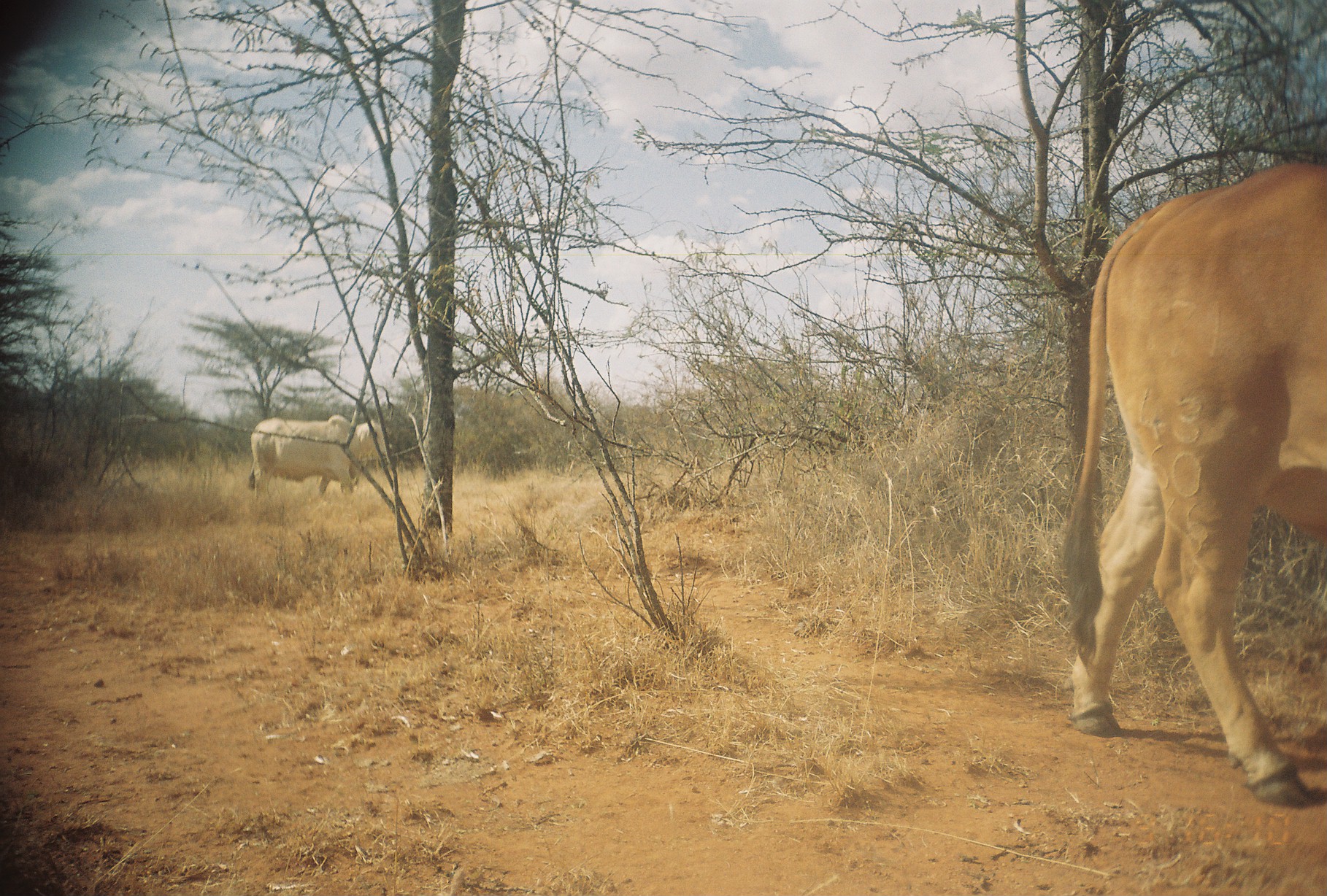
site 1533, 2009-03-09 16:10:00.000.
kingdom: Animalia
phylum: Chordata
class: Mammalia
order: Artiodactyla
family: Bovidae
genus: Bos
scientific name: Bos taurus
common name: domestic cattle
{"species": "Bos taurus (domestic cattle)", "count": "2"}